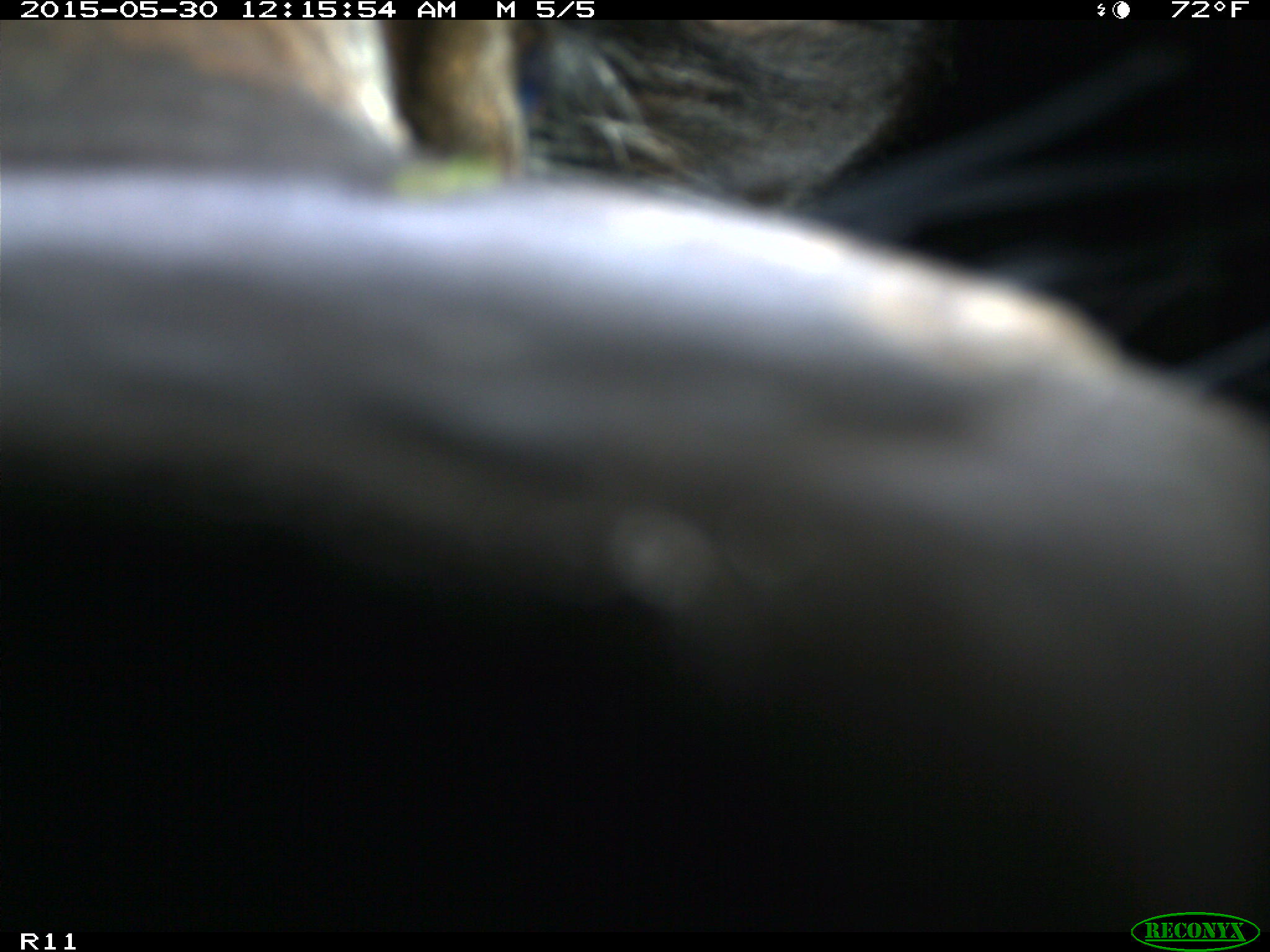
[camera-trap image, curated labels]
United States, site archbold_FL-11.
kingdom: Animalia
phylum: Chordata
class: Mammalia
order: Artiodactyla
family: Bovidae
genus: Bos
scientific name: Bos taurus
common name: domestic cow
Bos taurus (domestic cow).